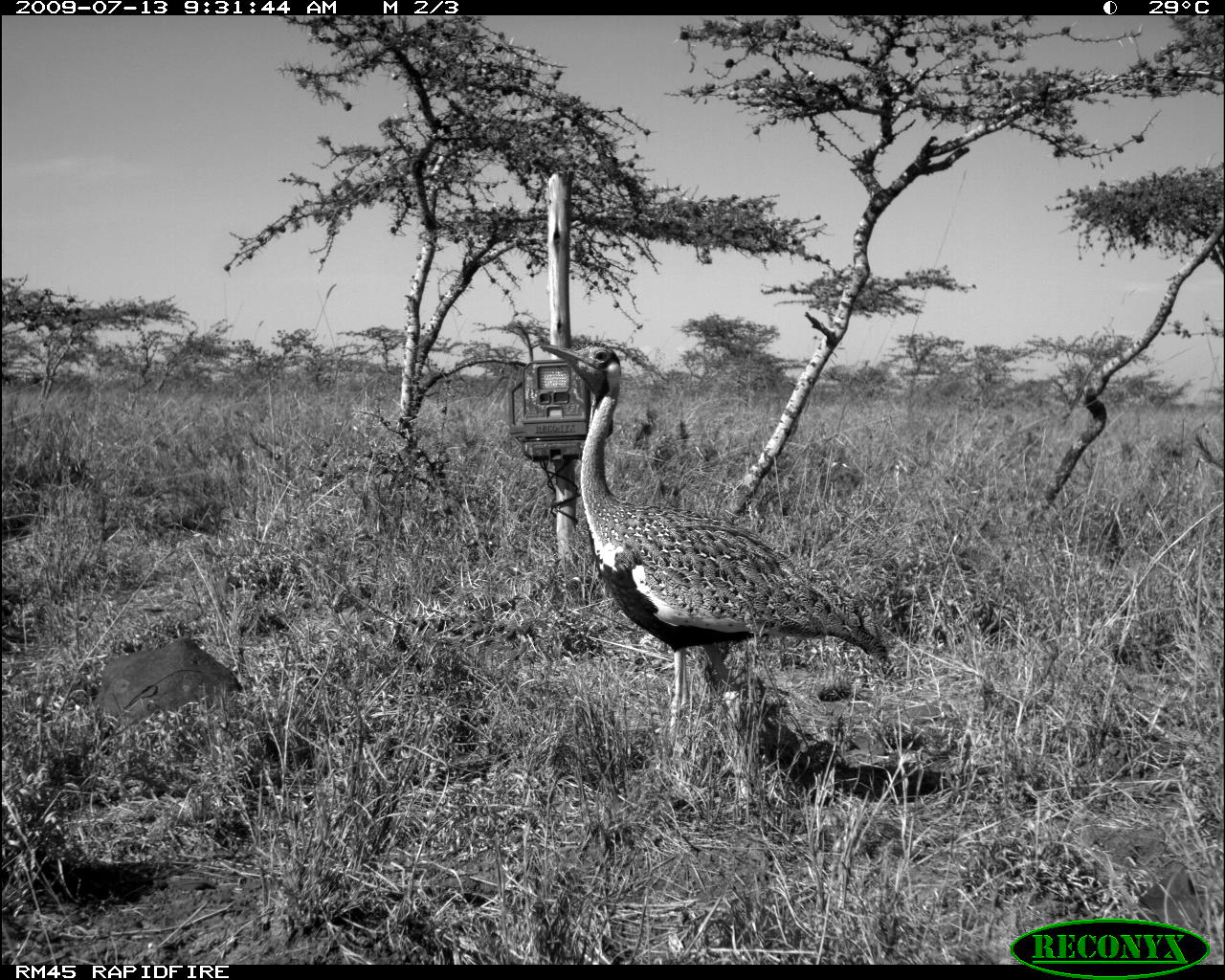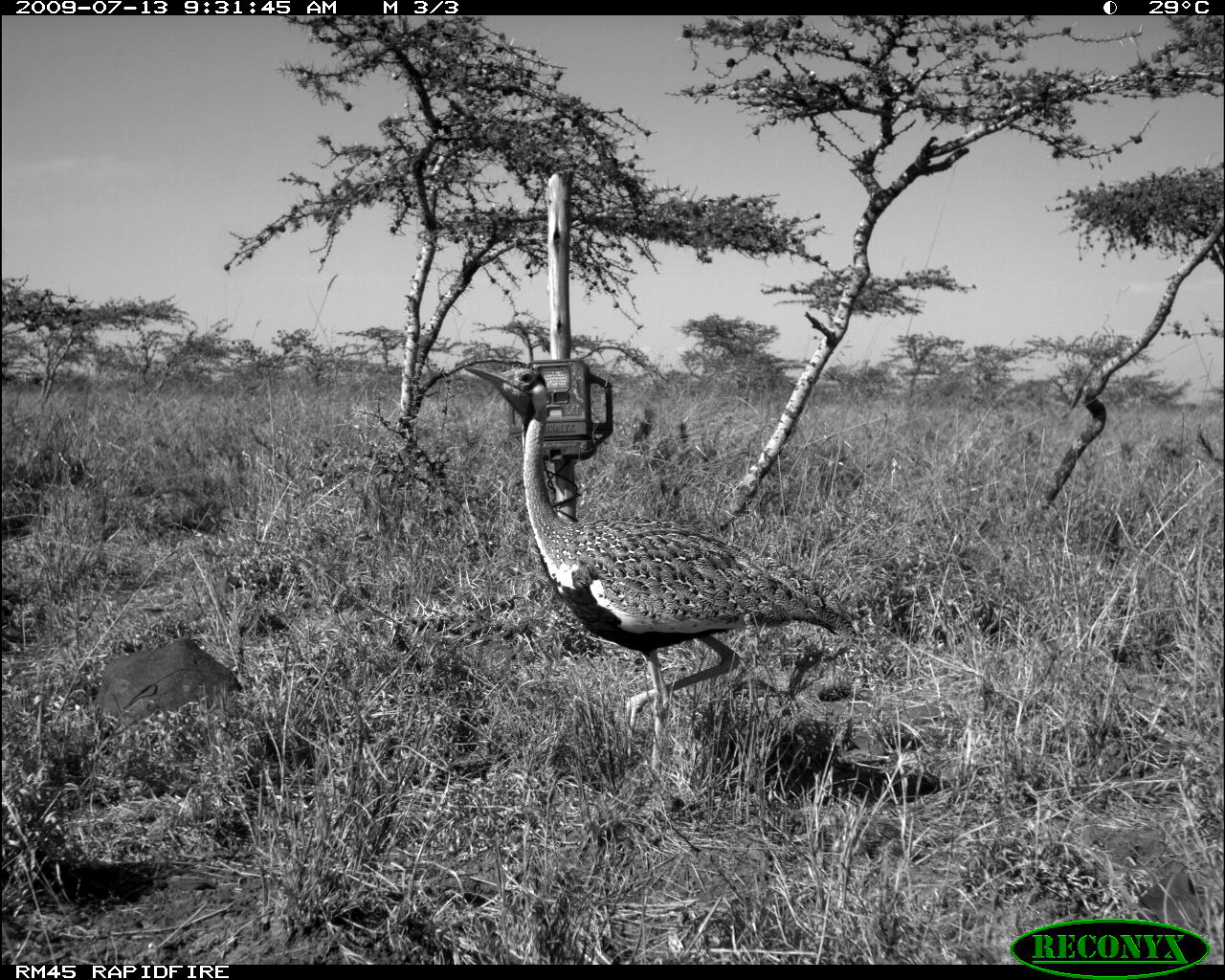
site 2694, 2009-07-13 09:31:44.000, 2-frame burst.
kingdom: Animalia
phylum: Chordata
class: Aves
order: Otidiformes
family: Otididae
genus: Lissotis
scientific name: Lissotis melanogaster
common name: black-bellied bustard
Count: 1.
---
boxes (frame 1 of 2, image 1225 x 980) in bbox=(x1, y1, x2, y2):
lissotis melanogaster: bbox=(540, 343, 903, 808)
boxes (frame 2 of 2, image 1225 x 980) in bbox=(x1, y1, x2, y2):
lissotis melanogaster: bbox=(463, 361, 858, 781)